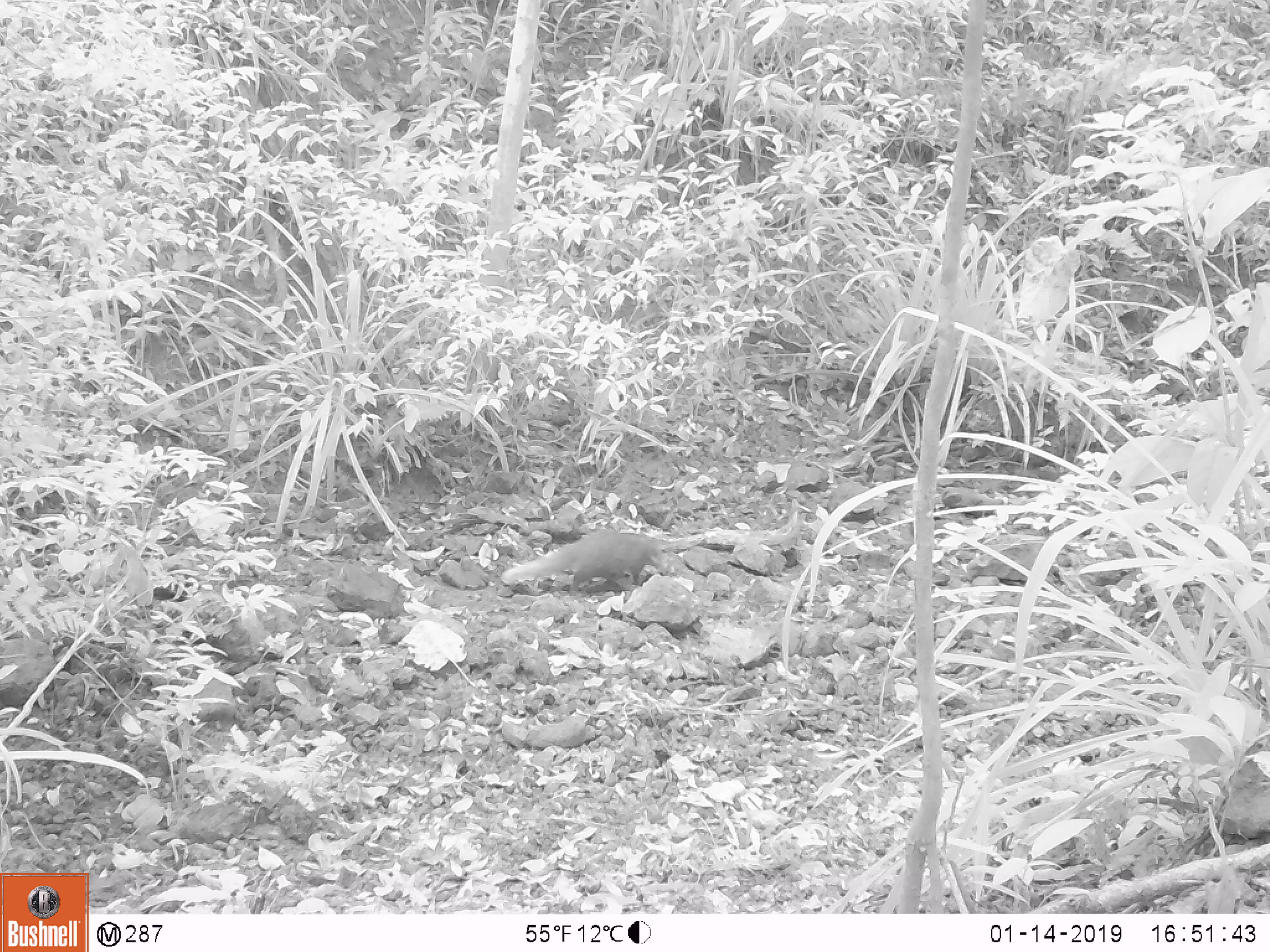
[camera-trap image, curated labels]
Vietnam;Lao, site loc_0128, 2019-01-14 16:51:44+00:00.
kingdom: Animalia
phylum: Chordata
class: Mammalia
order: Carnivora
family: Herpestidae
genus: Urva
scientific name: Urva urva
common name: crab-eating mongoose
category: crab eating mongoose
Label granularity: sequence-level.